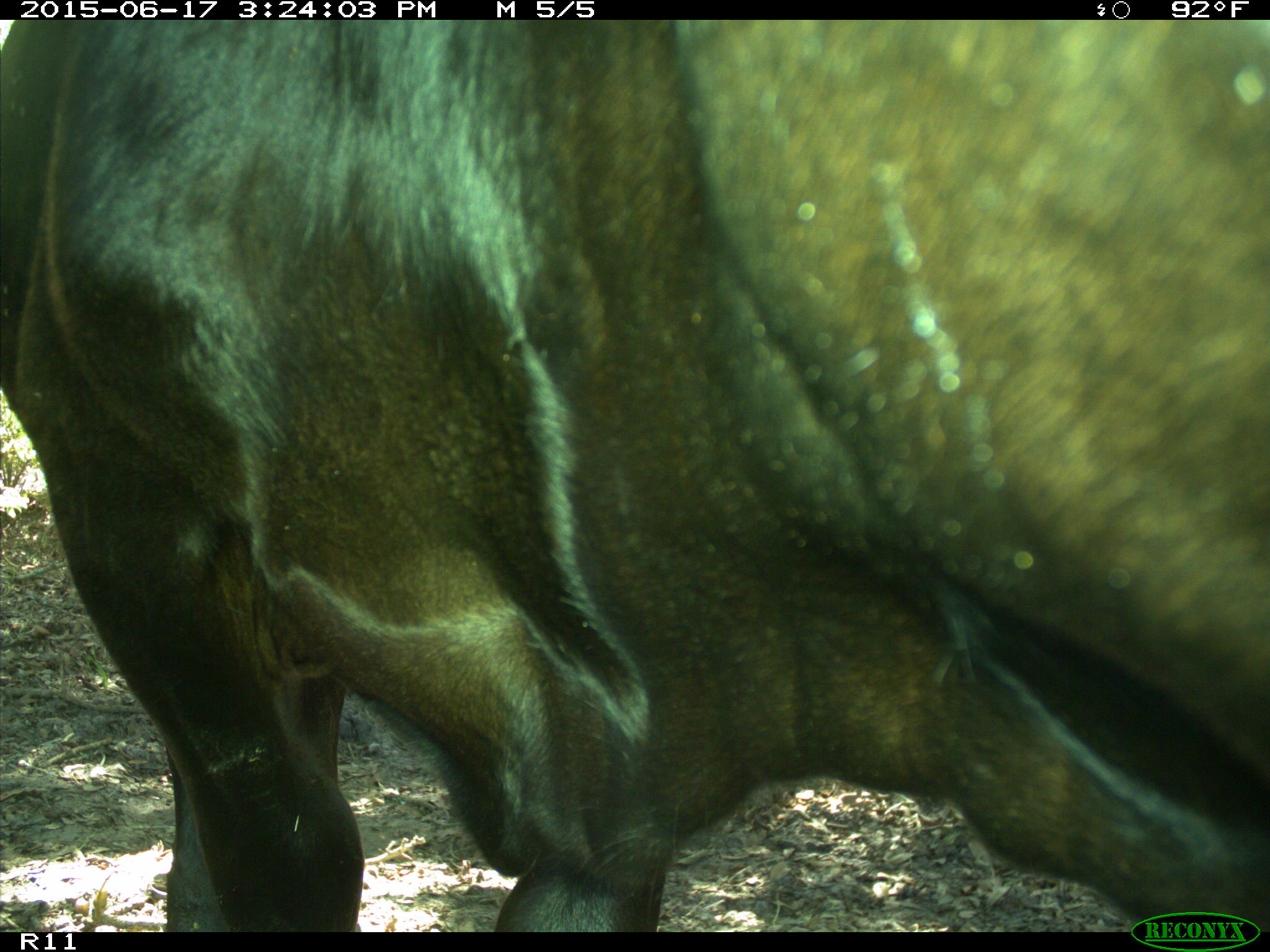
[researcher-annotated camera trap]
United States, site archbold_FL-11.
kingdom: Animalia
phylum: Chordata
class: Mammalia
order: Artiodactyla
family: Bovidae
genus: Bos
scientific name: Bos taurus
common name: domestic cow